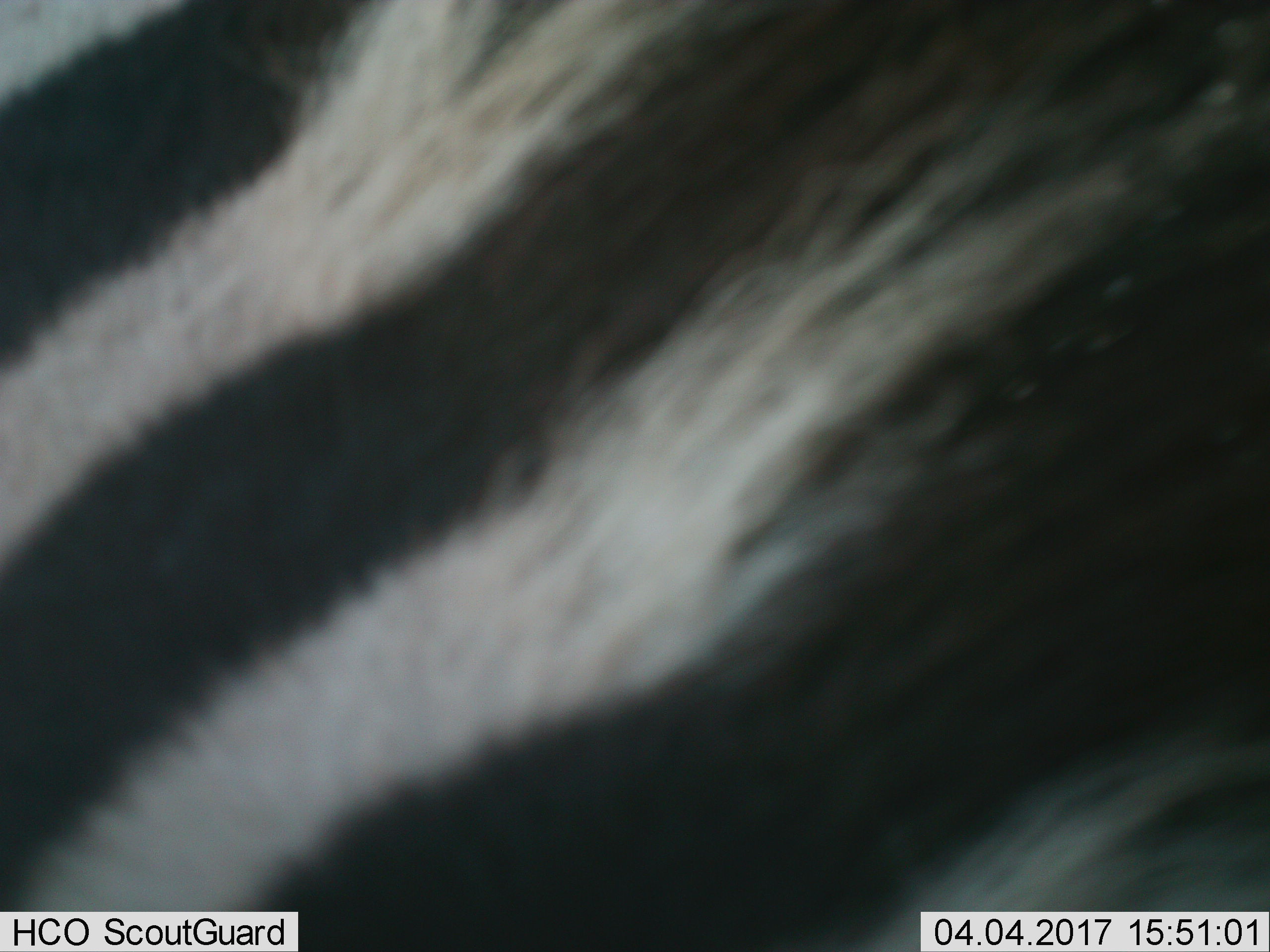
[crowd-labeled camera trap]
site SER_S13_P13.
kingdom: Animalia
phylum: Chordata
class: Mammalia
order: Perissodactyla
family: Equidae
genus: Equus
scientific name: Equus quagga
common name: plains zebra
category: zebraplains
Zebraplains (plains zebra) (Equus quagga), count 1. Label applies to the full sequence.